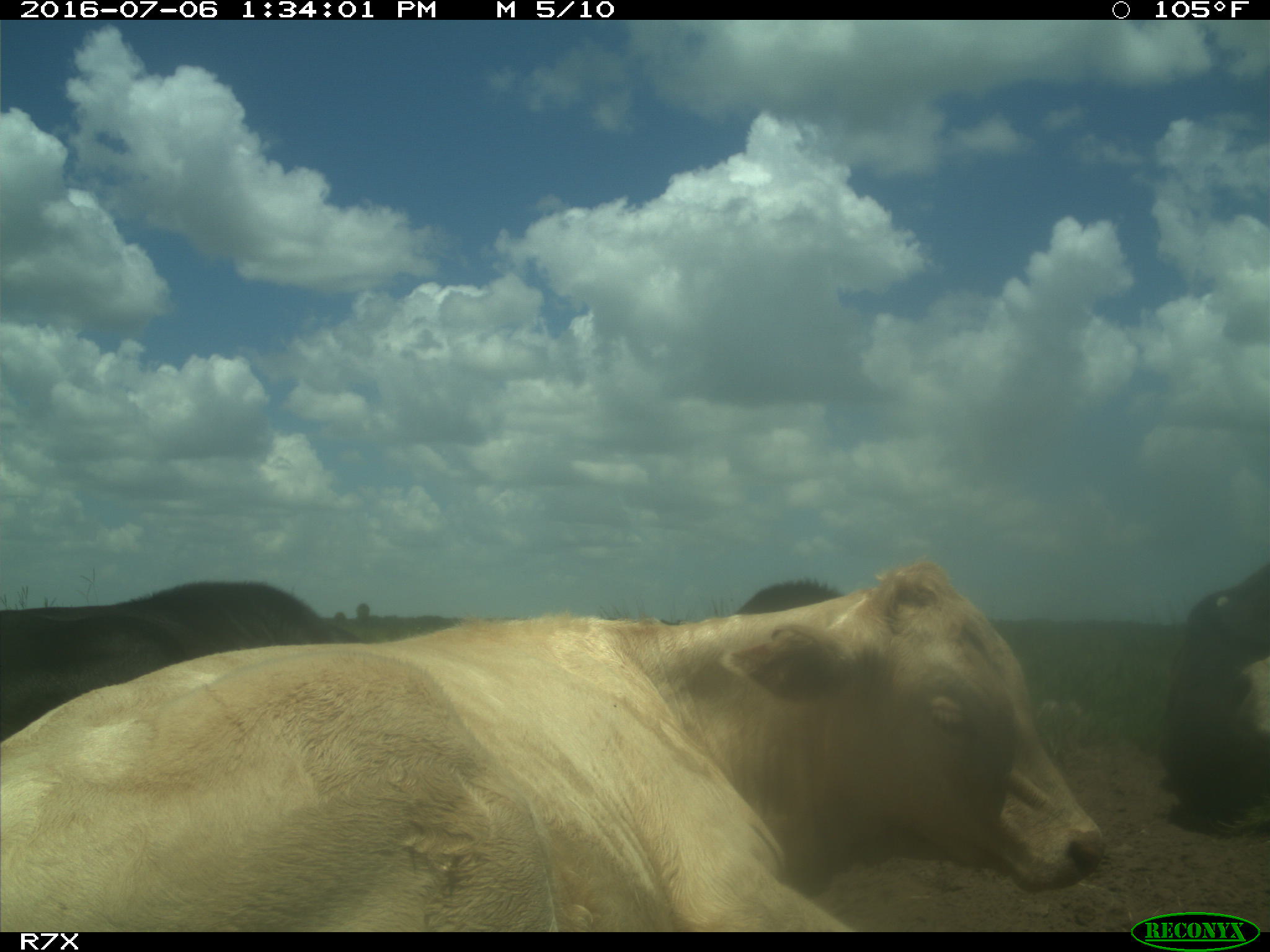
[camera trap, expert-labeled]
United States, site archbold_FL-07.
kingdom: Animalia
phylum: Chordata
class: Mammalia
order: Artiodactyla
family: Bovidae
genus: Bos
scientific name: Bos taurus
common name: domestic cow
Bos taurus (domestic cow).